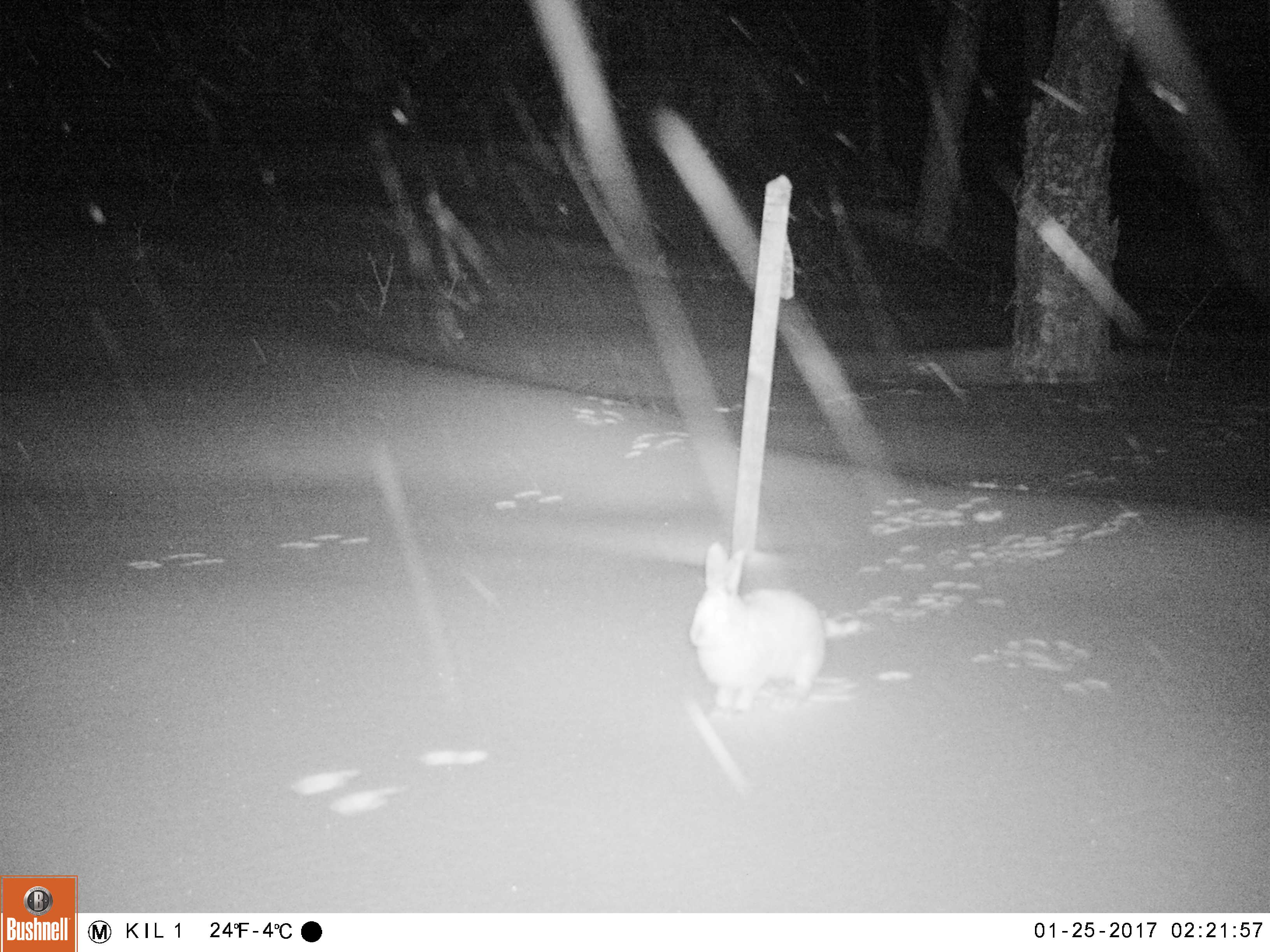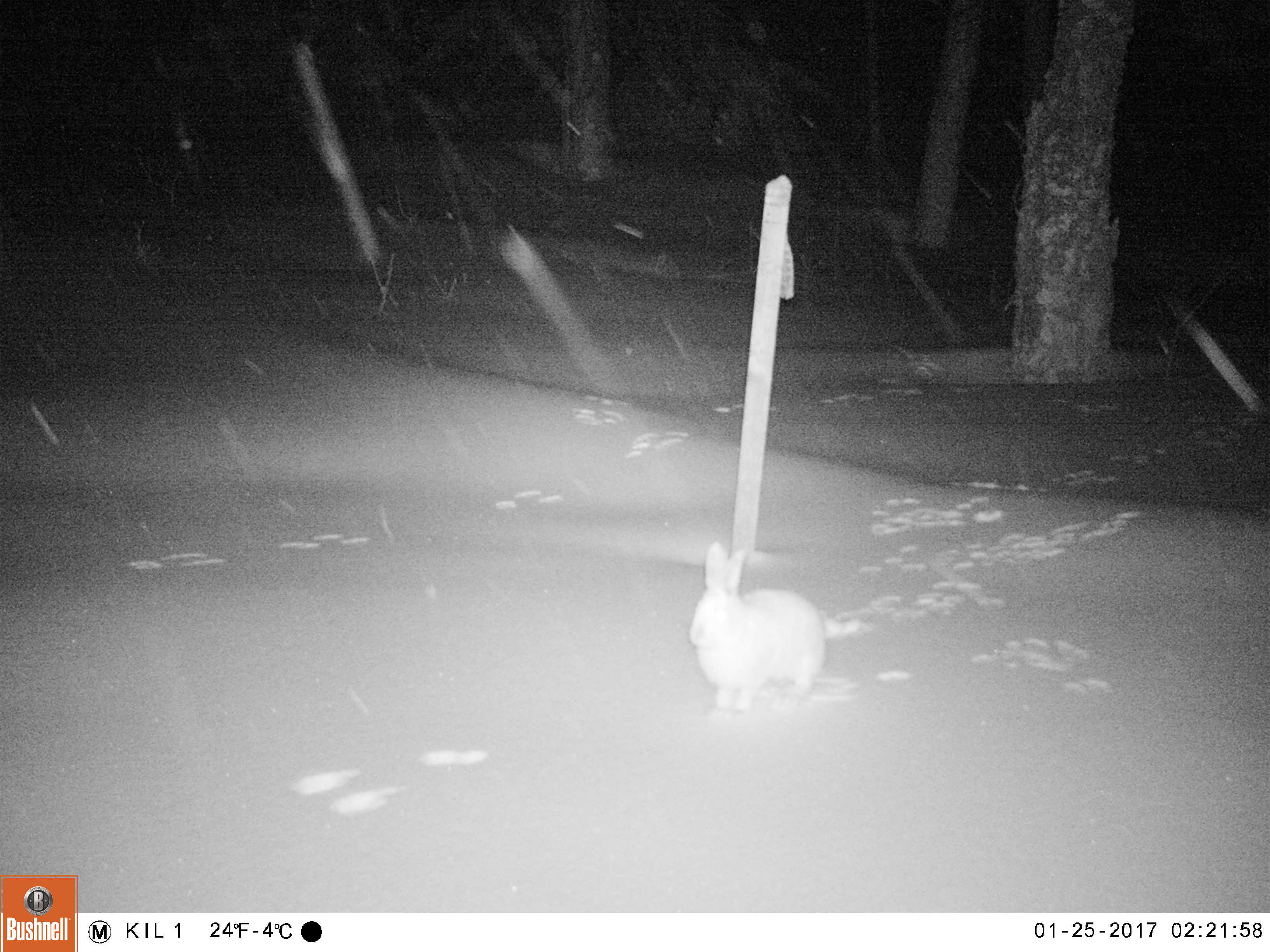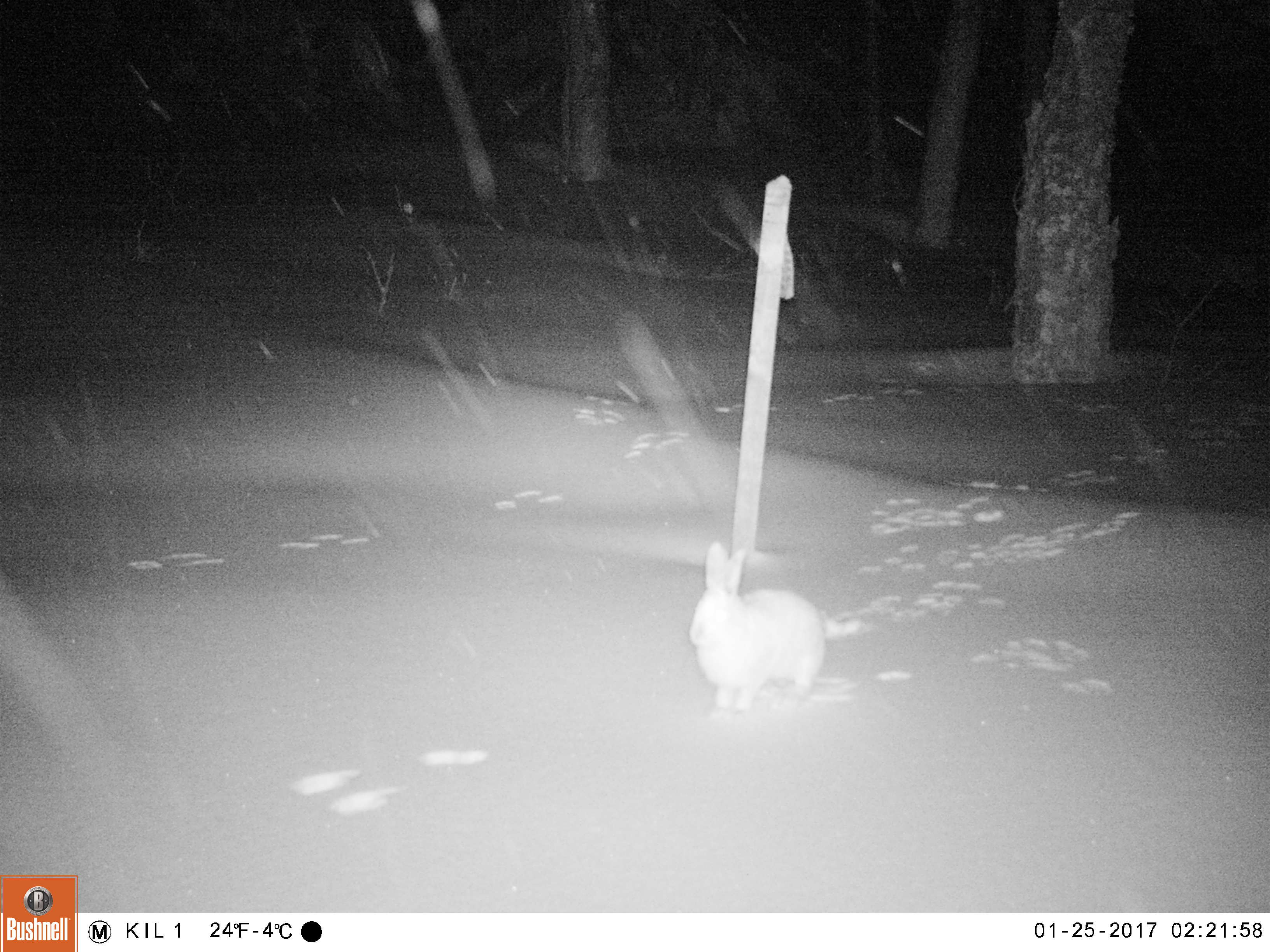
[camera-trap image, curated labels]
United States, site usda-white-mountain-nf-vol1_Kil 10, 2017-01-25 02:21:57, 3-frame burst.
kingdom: Animalia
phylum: Chordata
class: Mammalia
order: Lagomorpha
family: Leporidae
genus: Lepus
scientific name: Lepus americanus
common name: snowshoe hare